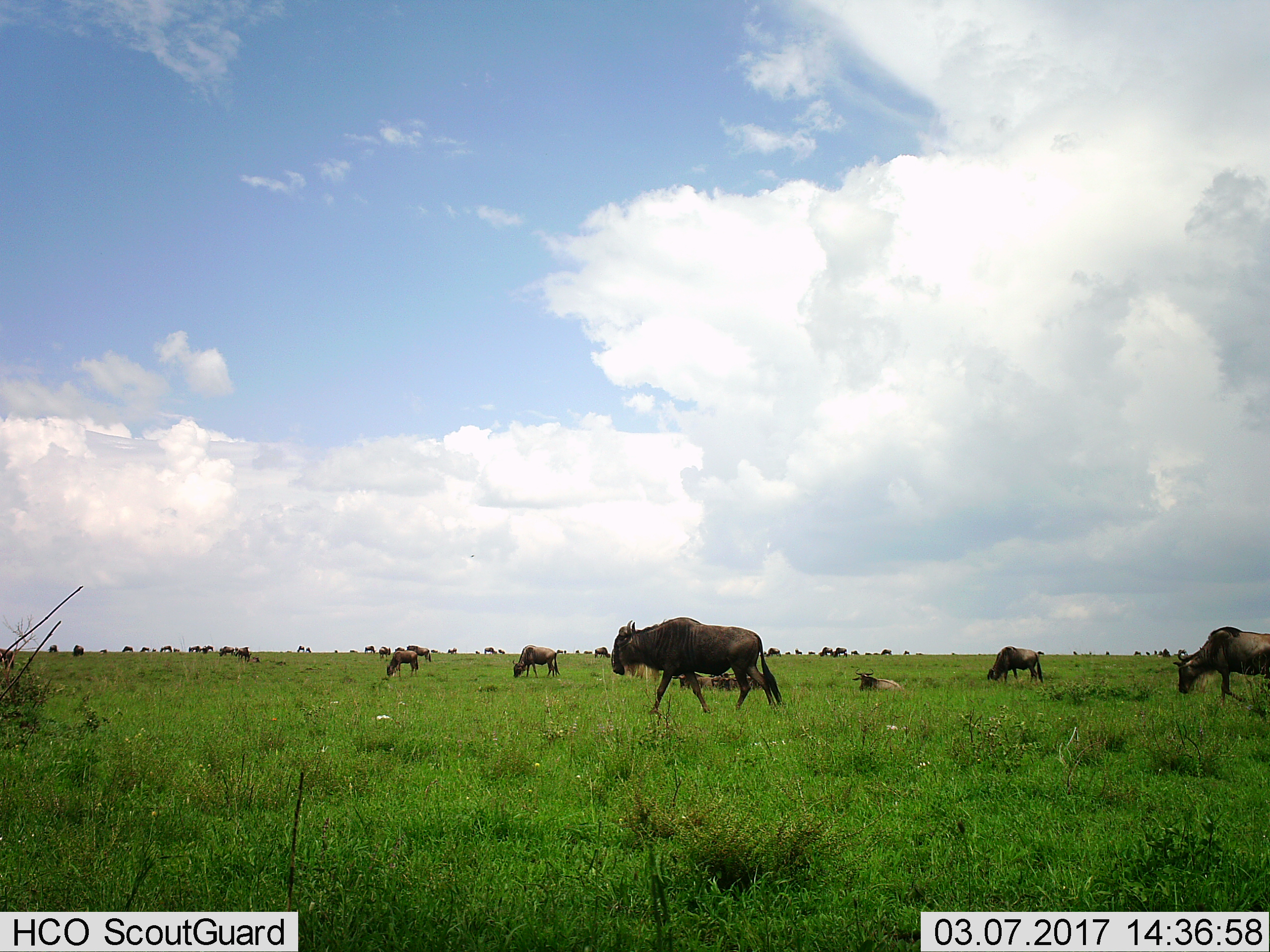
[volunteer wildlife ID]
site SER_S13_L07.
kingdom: Animalia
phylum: Chordata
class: Mammalia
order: Artiodactyla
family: Bovidae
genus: Connochaetes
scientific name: Connochaetes taurinus taurinus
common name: blue wildebeest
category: wildebeestblue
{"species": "wildebeestblue (blue wildebeest) (Connochaetes taurinus taurinus)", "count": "11-50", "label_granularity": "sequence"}